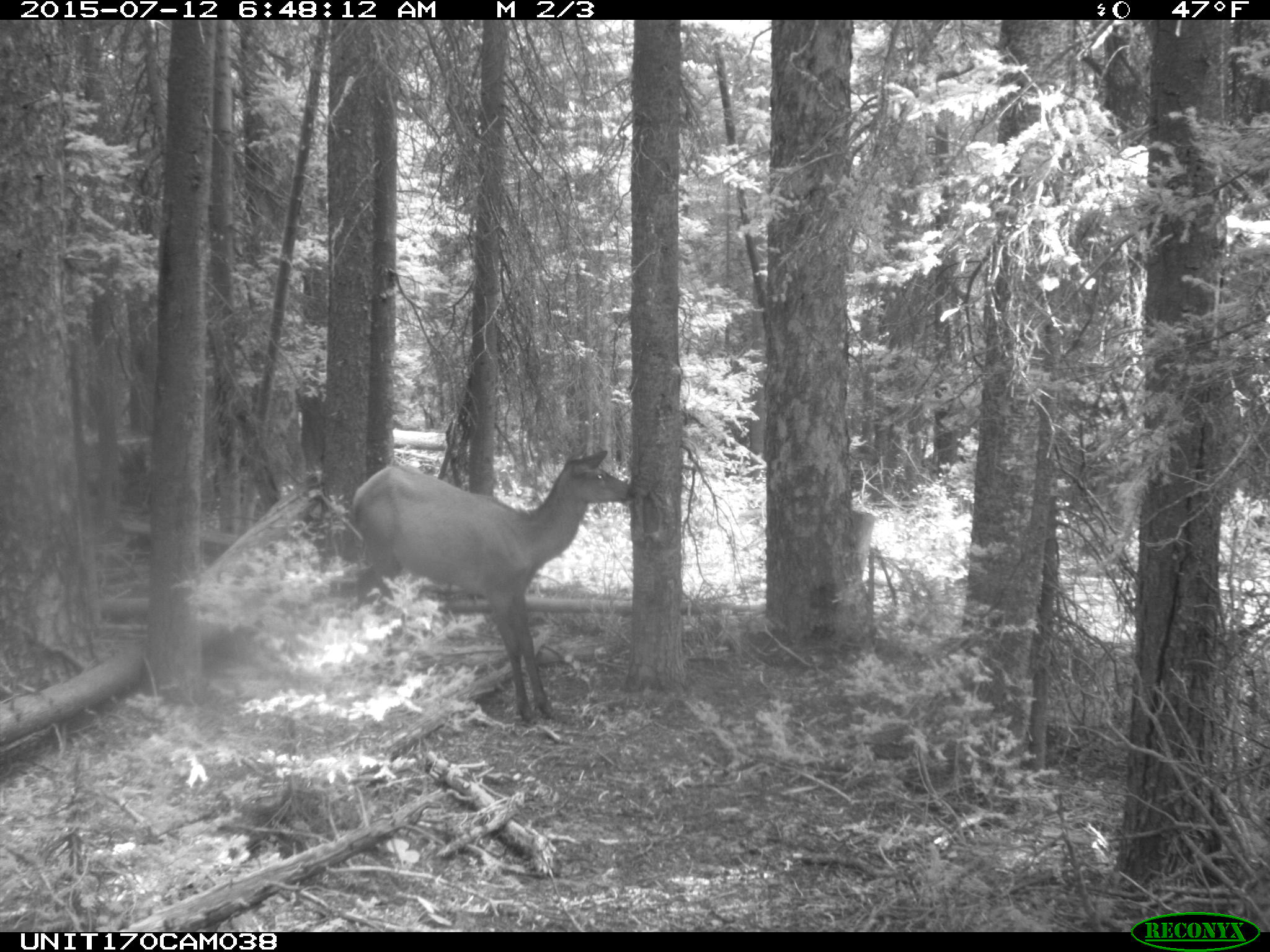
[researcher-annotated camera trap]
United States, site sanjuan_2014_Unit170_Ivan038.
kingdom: Animalia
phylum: Chordata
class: Mammalia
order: Artiodactyla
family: Cervidae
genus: Cervus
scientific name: Cervus elaphus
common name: red deer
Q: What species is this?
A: Cervus elaphus (red deer).